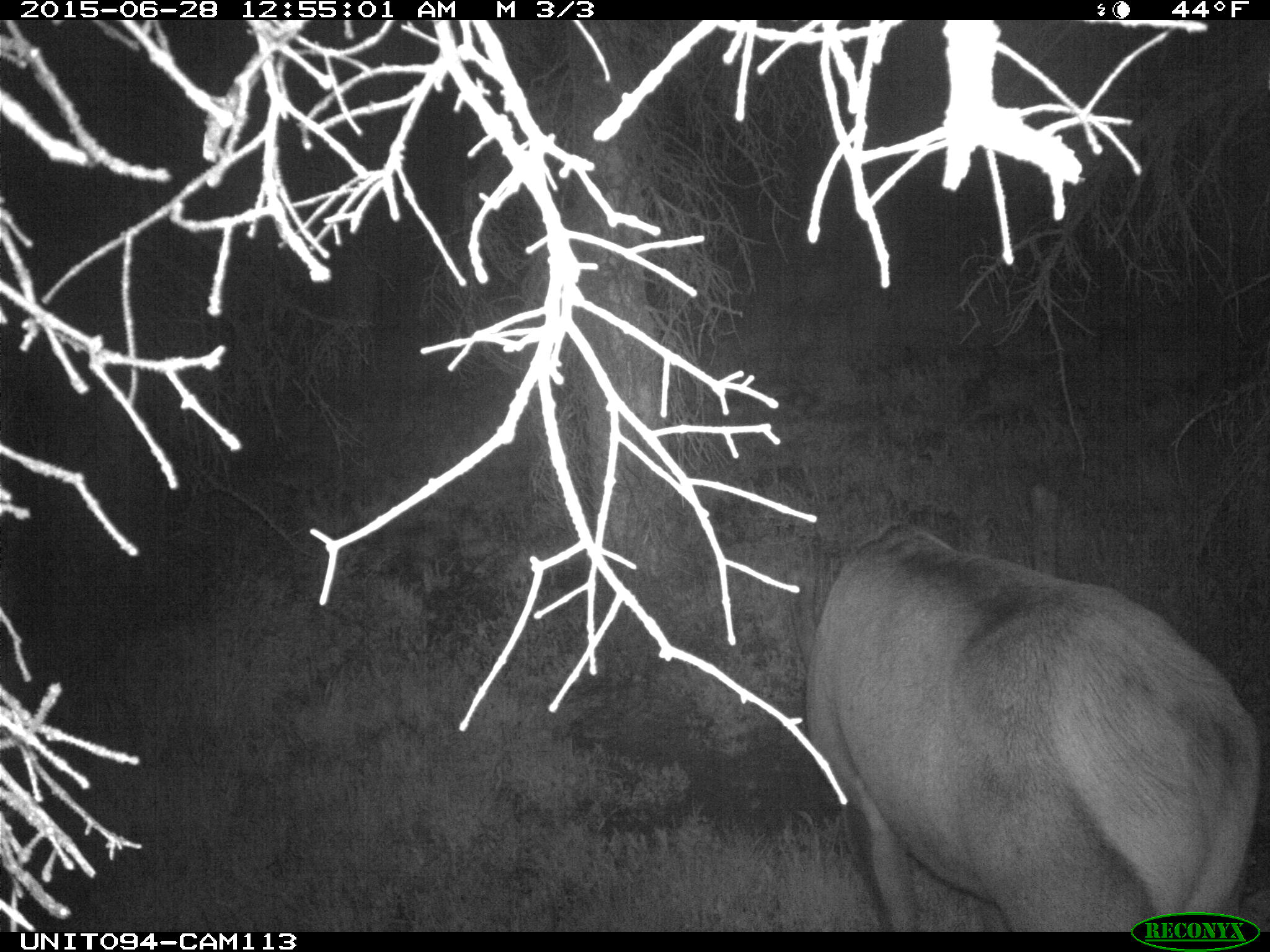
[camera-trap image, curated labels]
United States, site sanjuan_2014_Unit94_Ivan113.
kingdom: Animalia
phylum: Chordata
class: Mammalia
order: Artiodactyla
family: Cervidae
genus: Cervus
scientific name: Cervus elaphus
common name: red deer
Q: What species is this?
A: Cervus elaphus (red deer).